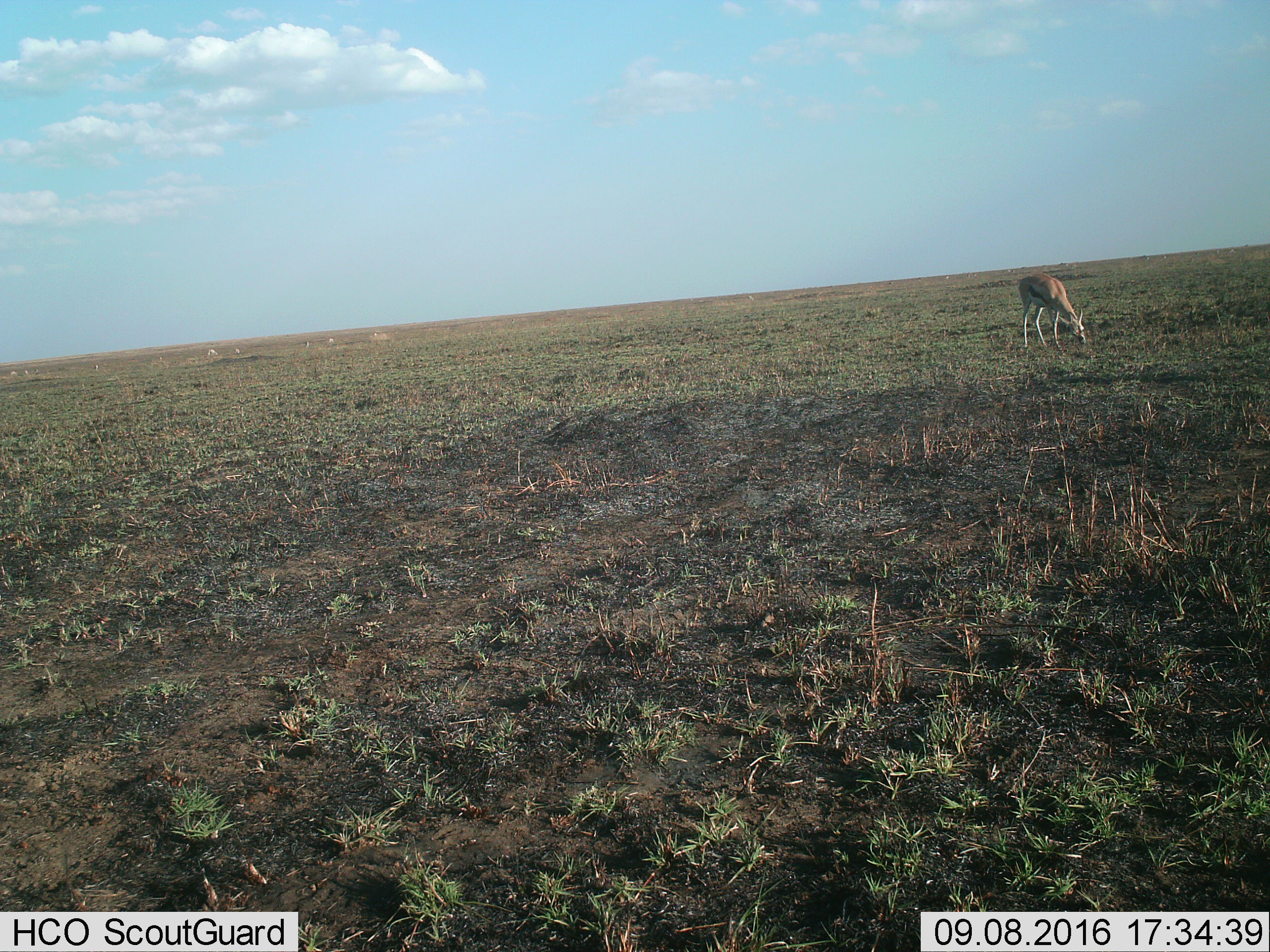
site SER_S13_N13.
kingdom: Animalia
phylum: Chordata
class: Mammalia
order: Artiodactyla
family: Bovidae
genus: Eudorcas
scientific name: Eudorcas thomsonii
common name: thomson's gazelle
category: gazellethomsons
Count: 1.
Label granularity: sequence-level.